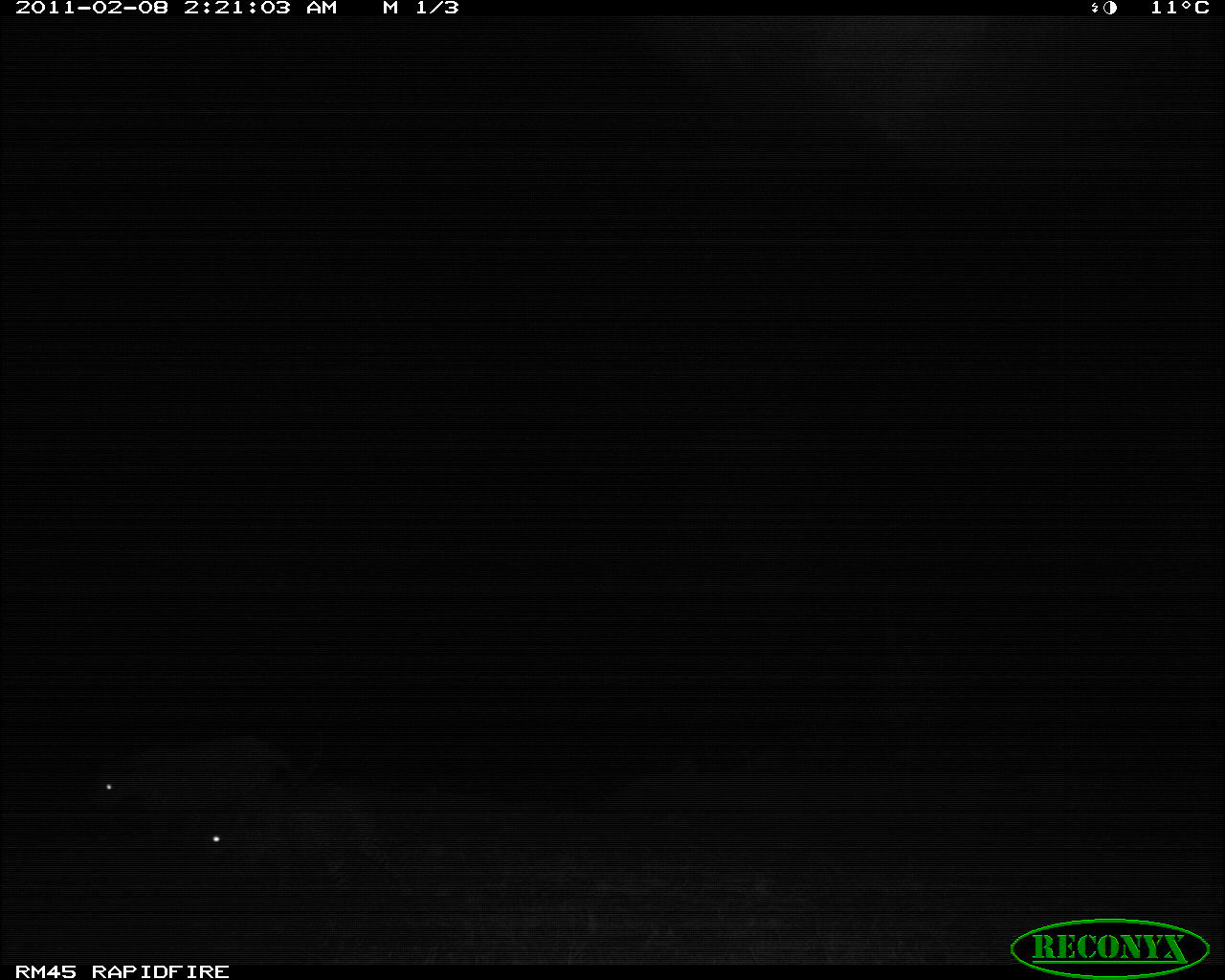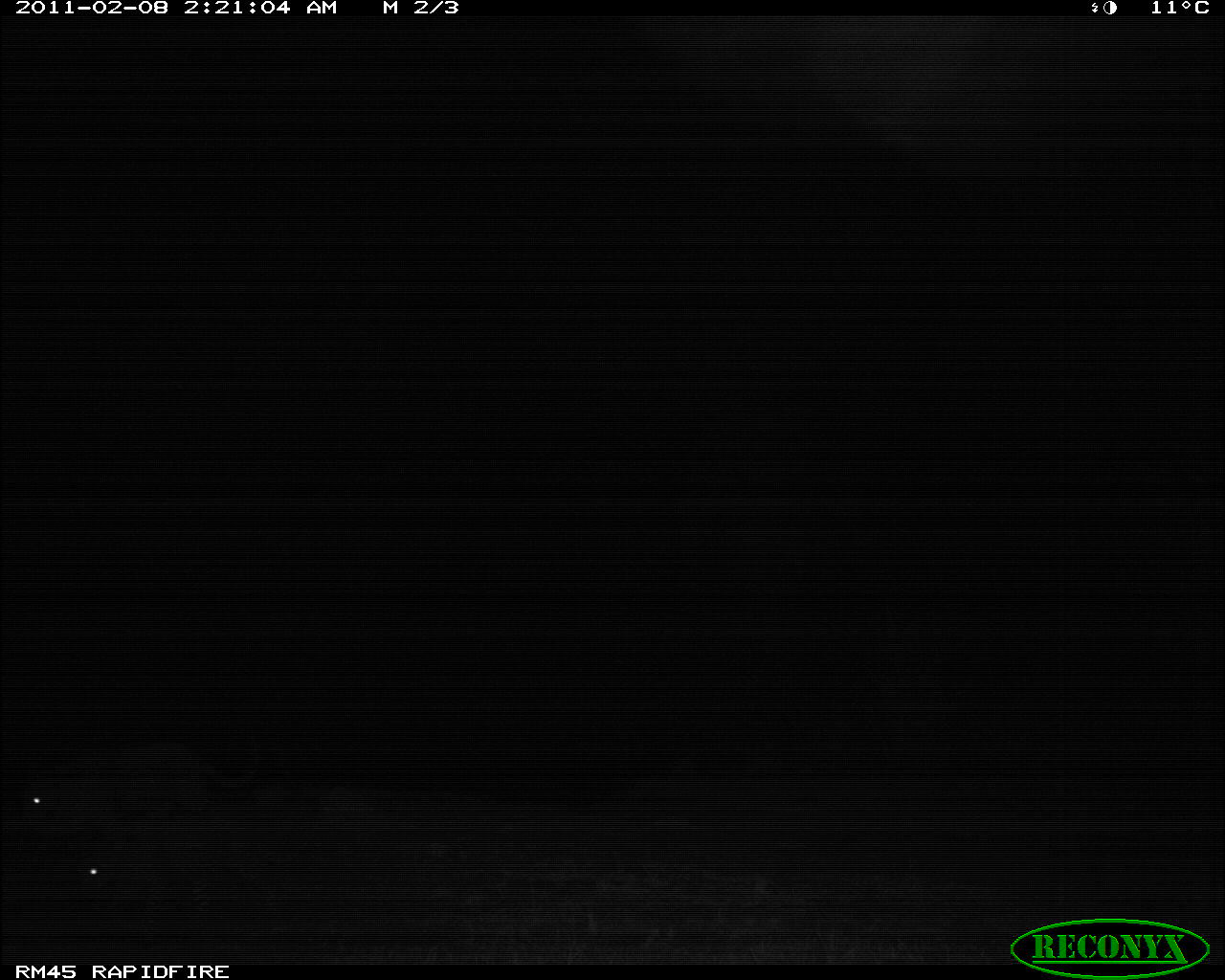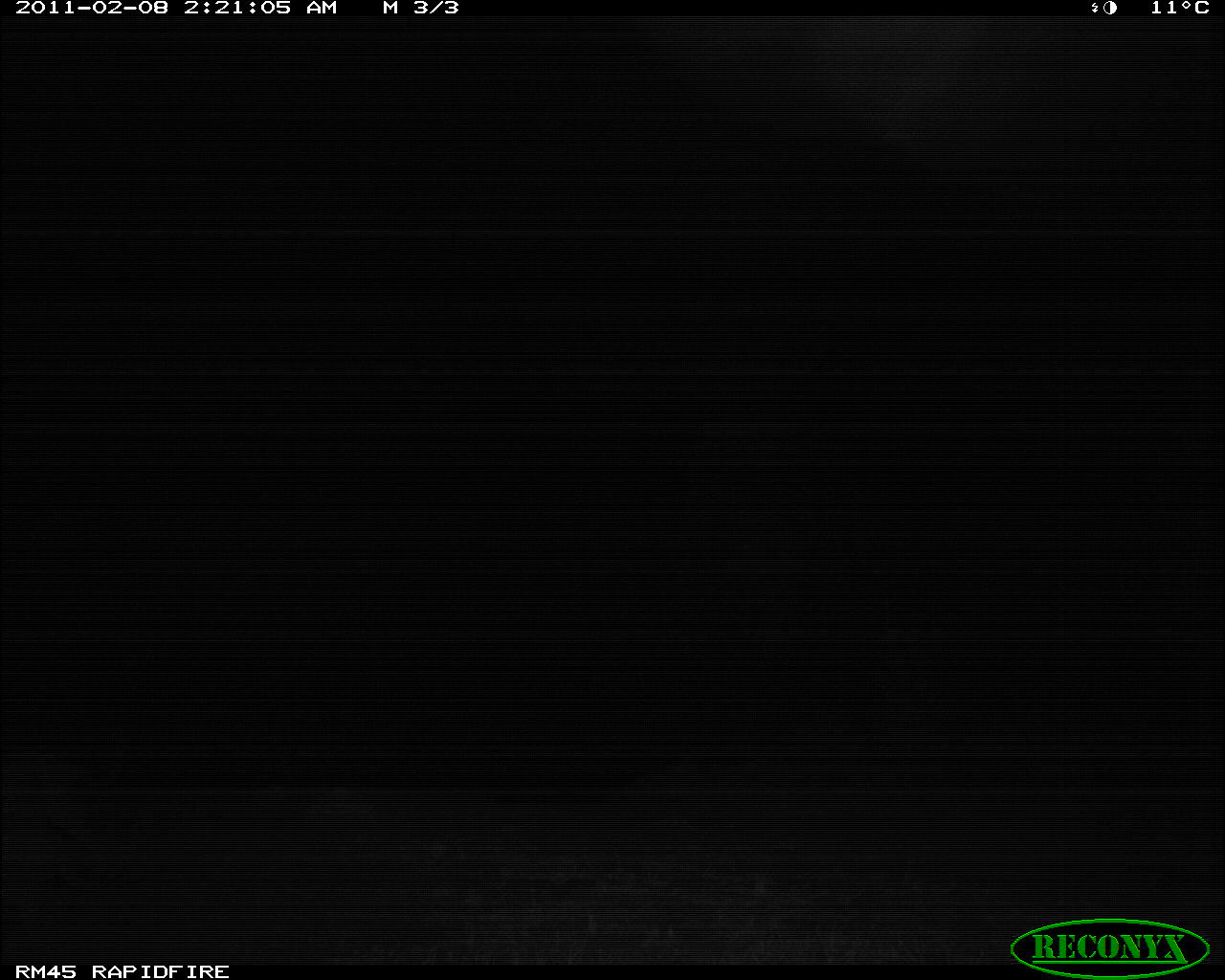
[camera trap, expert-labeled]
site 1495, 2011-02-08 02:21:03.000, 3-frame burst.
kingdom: Animalia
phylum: Chordata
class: Mammalia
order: Carnivora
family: Felidae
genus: Panthera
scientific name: Panthera pardus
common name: leopard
Panthera pardus (leopard), count 2.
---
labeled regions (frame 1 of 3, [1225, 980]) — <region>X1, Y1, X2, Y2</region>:
panthera pardus: <region>91, 733, 309, 854</region>; <region>204, 784, 412, 897</region>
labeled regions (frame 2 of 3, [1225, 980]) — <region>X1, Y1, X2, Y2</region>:
panthera pardus: <region>75, 802, 298, 933</region>; <region>18, 737, 258, 850</region>